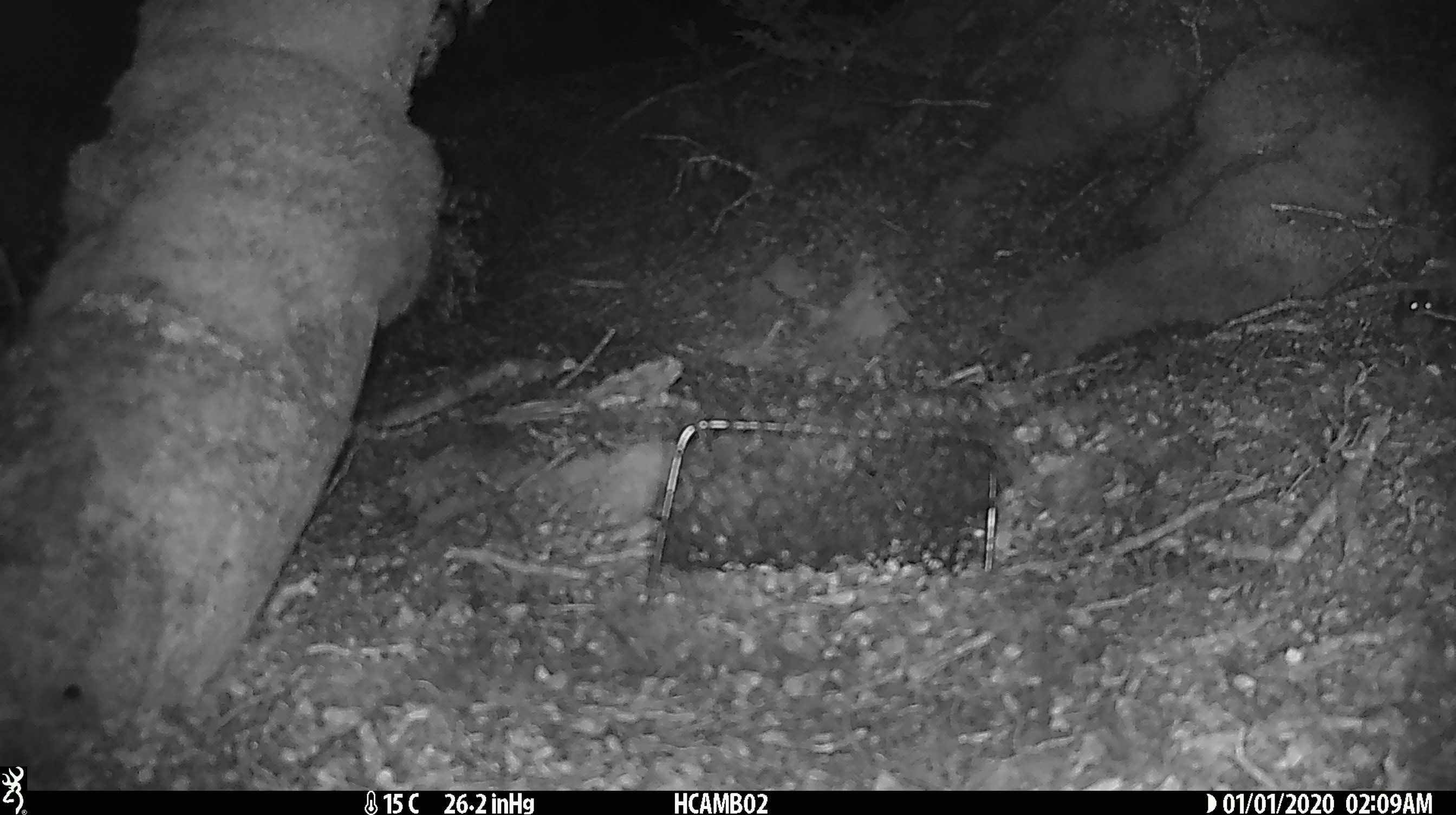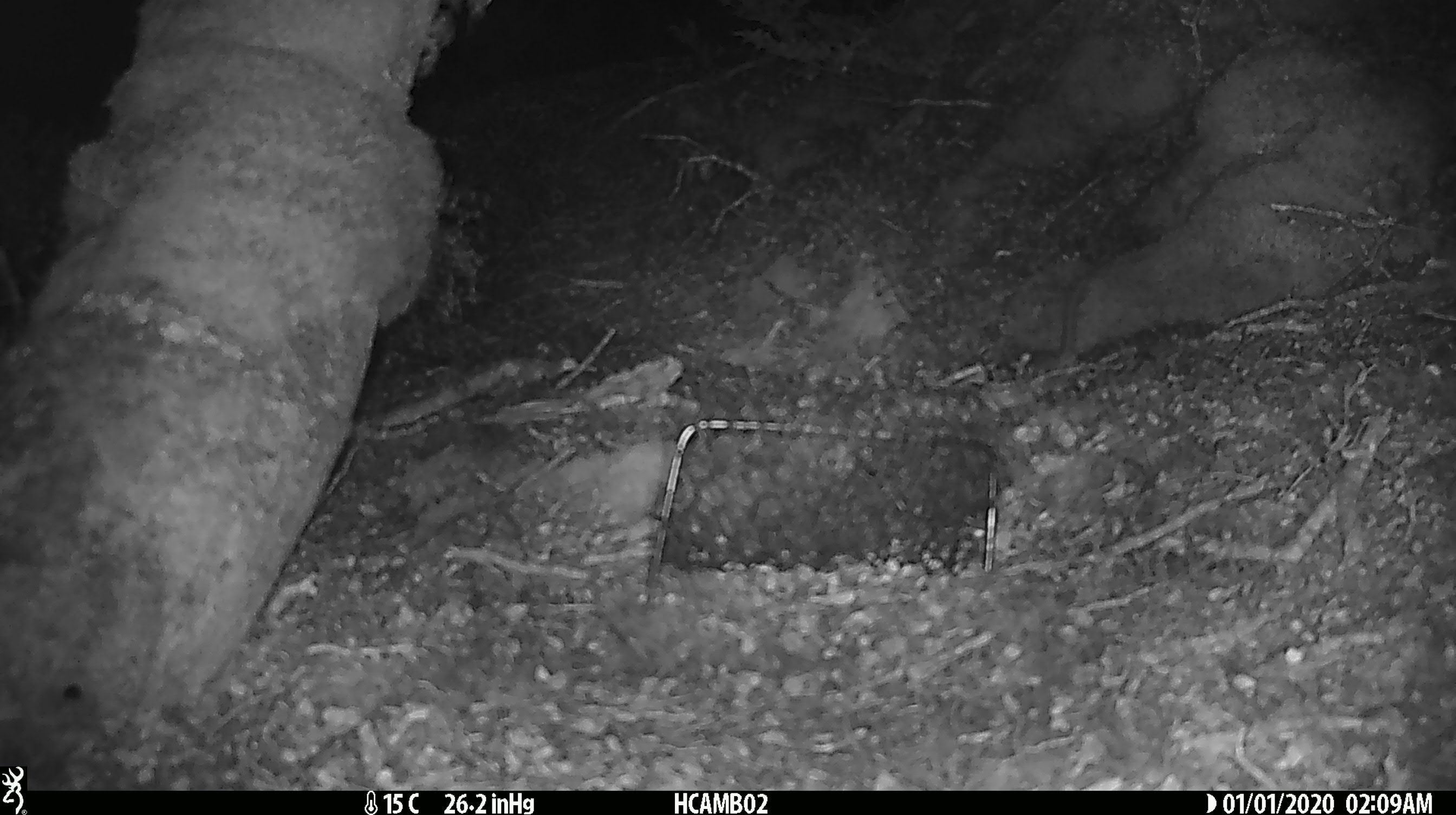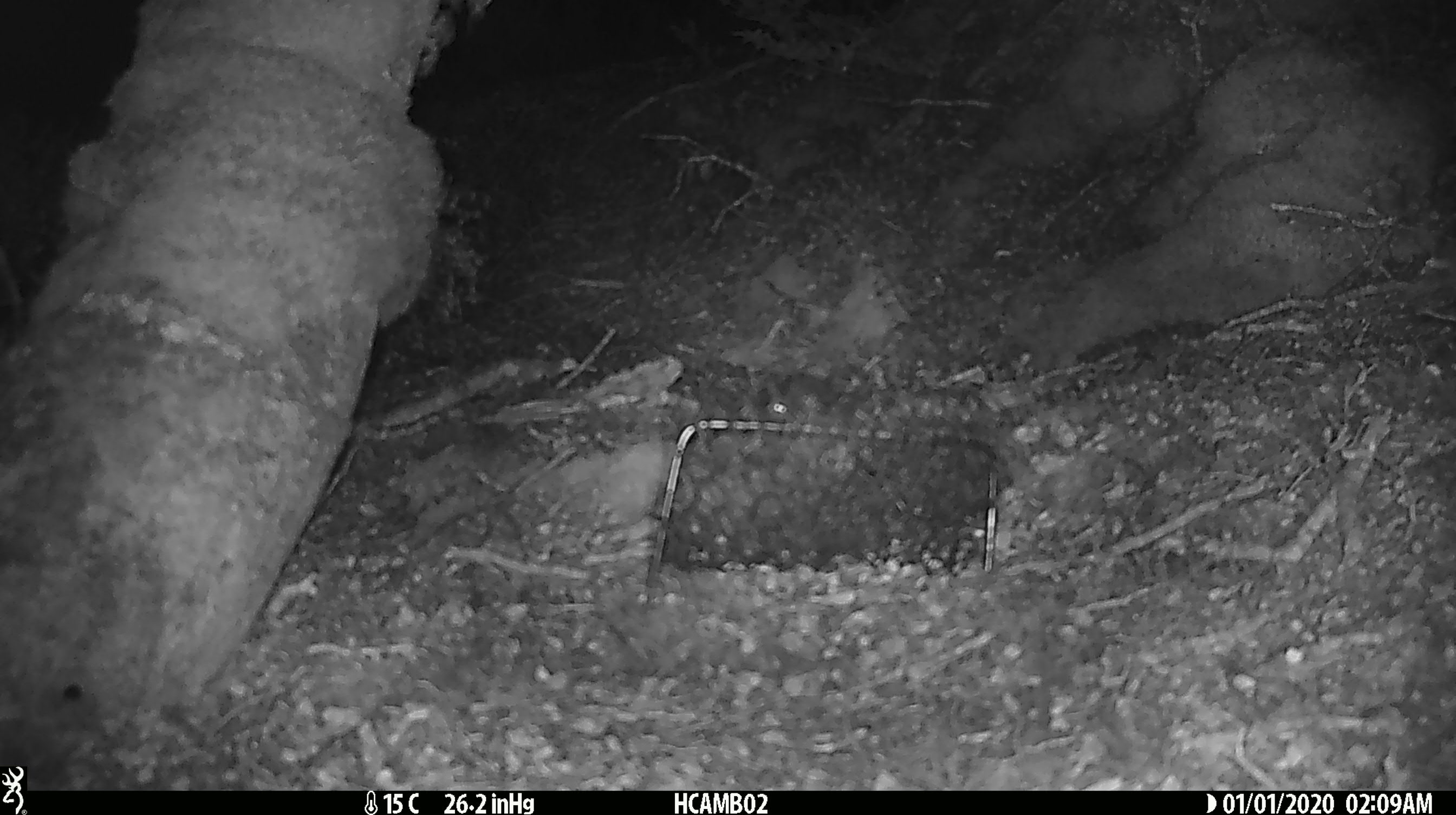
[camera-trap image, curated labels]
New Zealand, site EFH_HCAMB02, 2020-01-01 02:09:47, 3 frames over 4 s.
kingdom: Animalia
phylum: Chordata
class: Mammalia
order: Rodentia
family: Muridae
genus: Mus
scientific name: Mus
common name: mouse